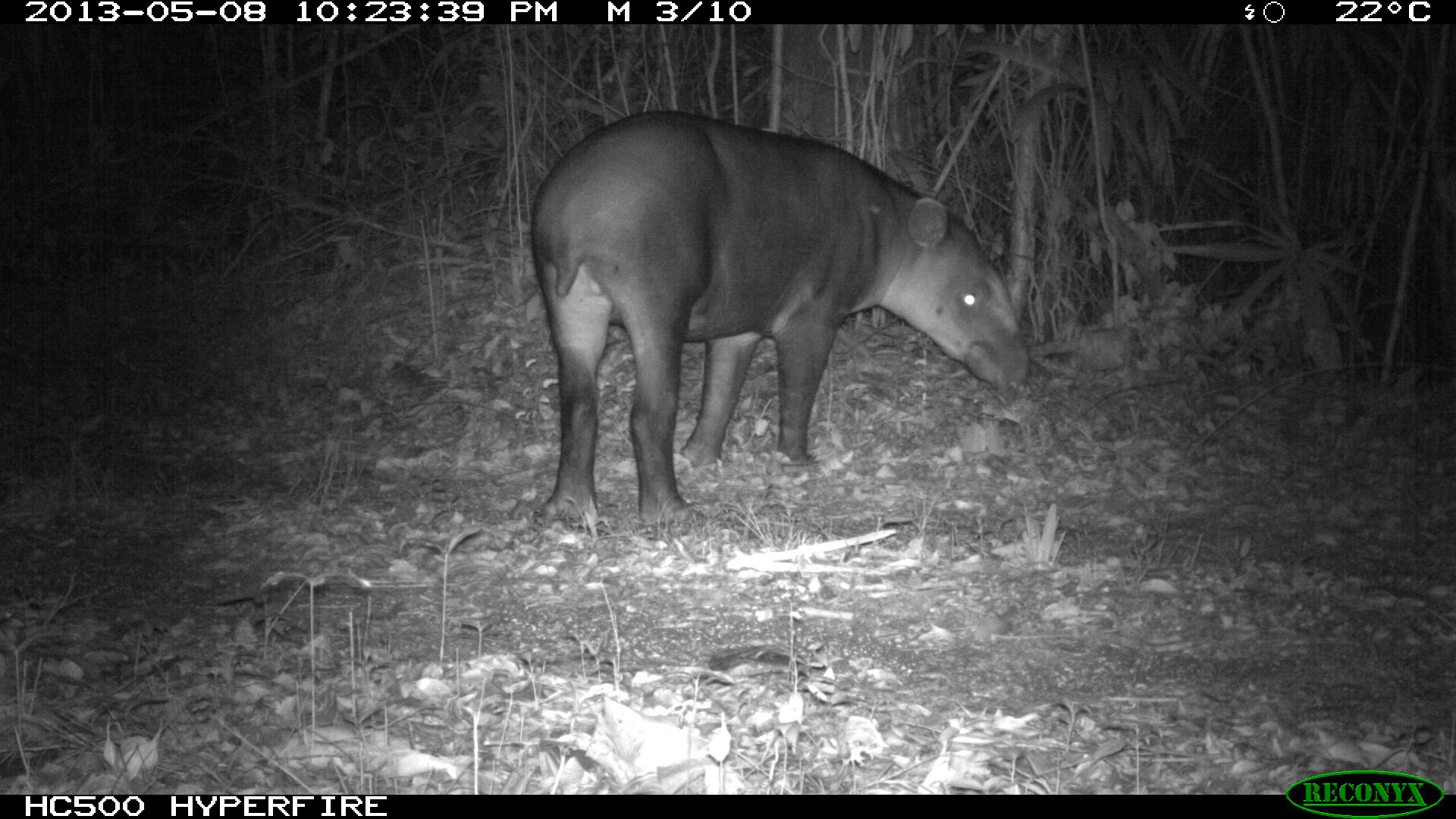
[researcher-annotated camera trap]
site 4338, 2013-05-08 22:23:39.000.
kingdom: Animalia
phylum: Chordata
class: Mammalia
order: Perissodactyla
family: Tapiridae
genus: Tapirus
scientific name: Tapirus bairdii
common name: baird's tapir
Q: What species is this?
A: Tapirus bairdii (baird's tapir).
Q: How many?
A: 1.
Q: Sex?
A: Female.